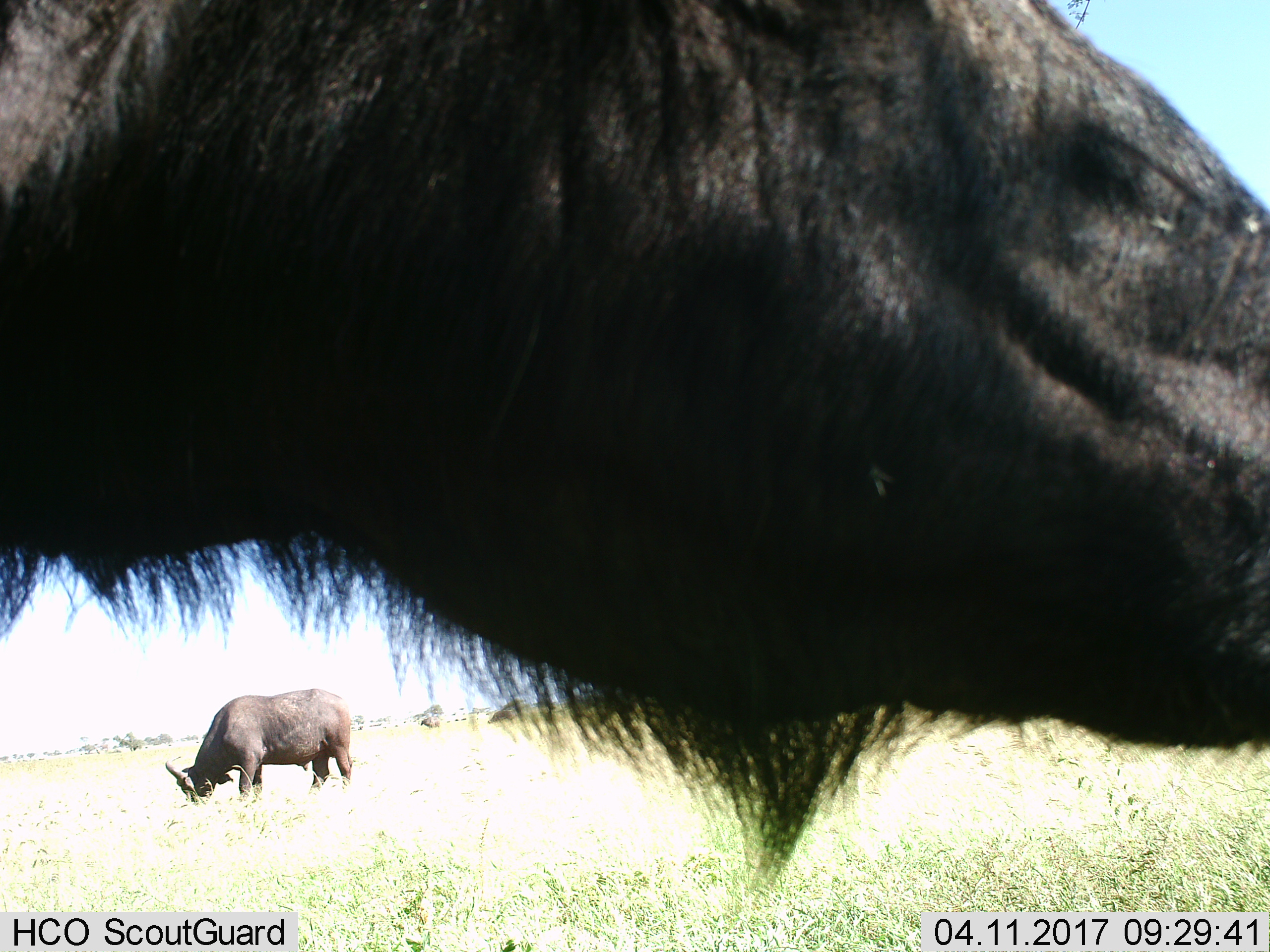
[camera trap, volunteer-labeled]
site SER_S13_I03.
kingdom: Animalia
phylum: Chordata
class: Mammalia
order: Artiodactyla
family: Bovidae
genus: Syncerus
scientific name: Syncerus caffer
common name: african buffalo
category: buffalo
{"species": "buffalo (african buffalo) (Syncerus caffer)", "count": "2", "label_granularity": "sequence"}